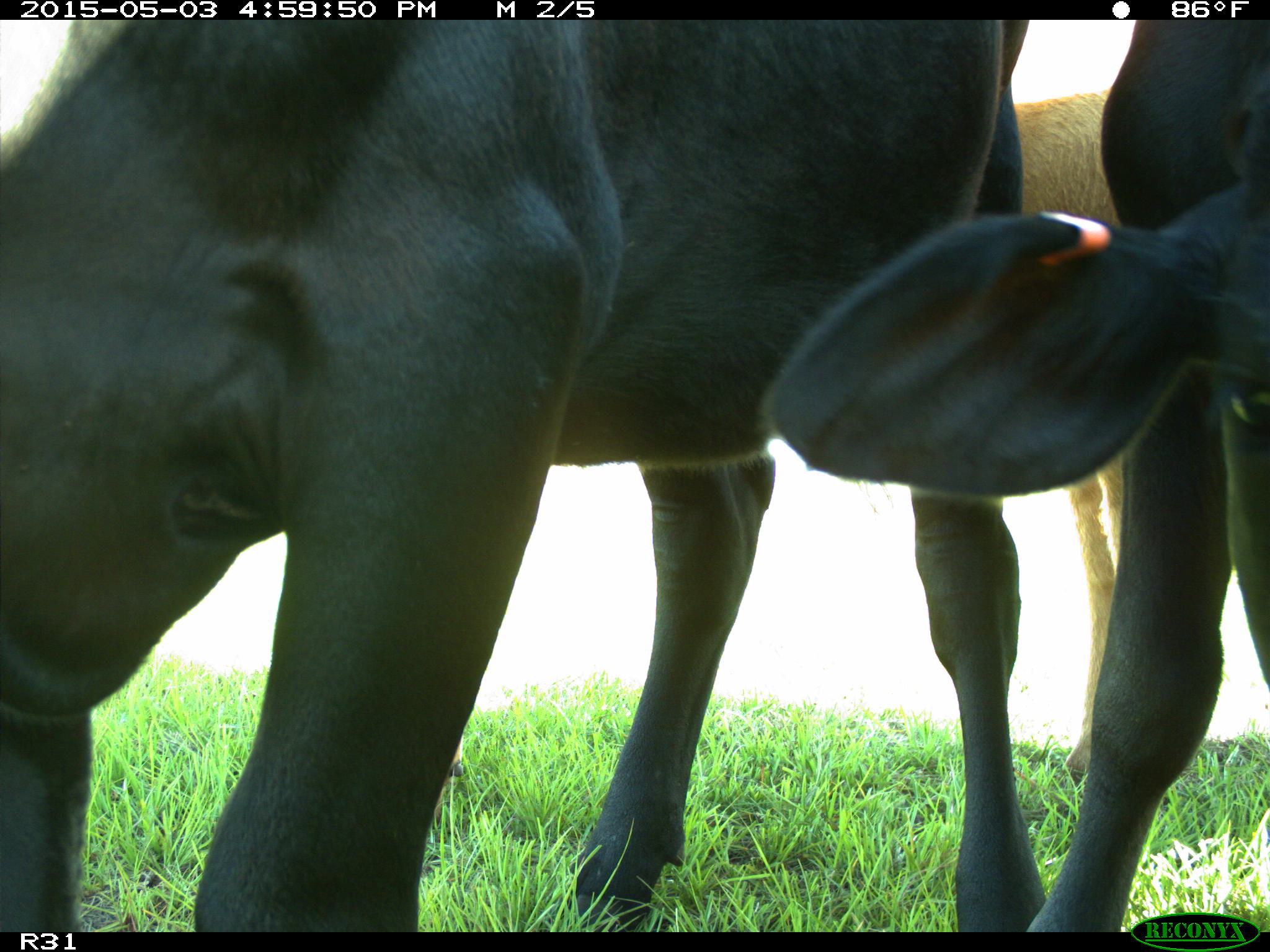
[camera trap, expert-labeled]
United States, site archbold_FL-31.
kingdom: Animalia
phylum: Chordata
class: Mammalia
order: Artiodactyla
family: Bovidae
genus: Bos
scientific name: Bos taurus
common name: domestic cow